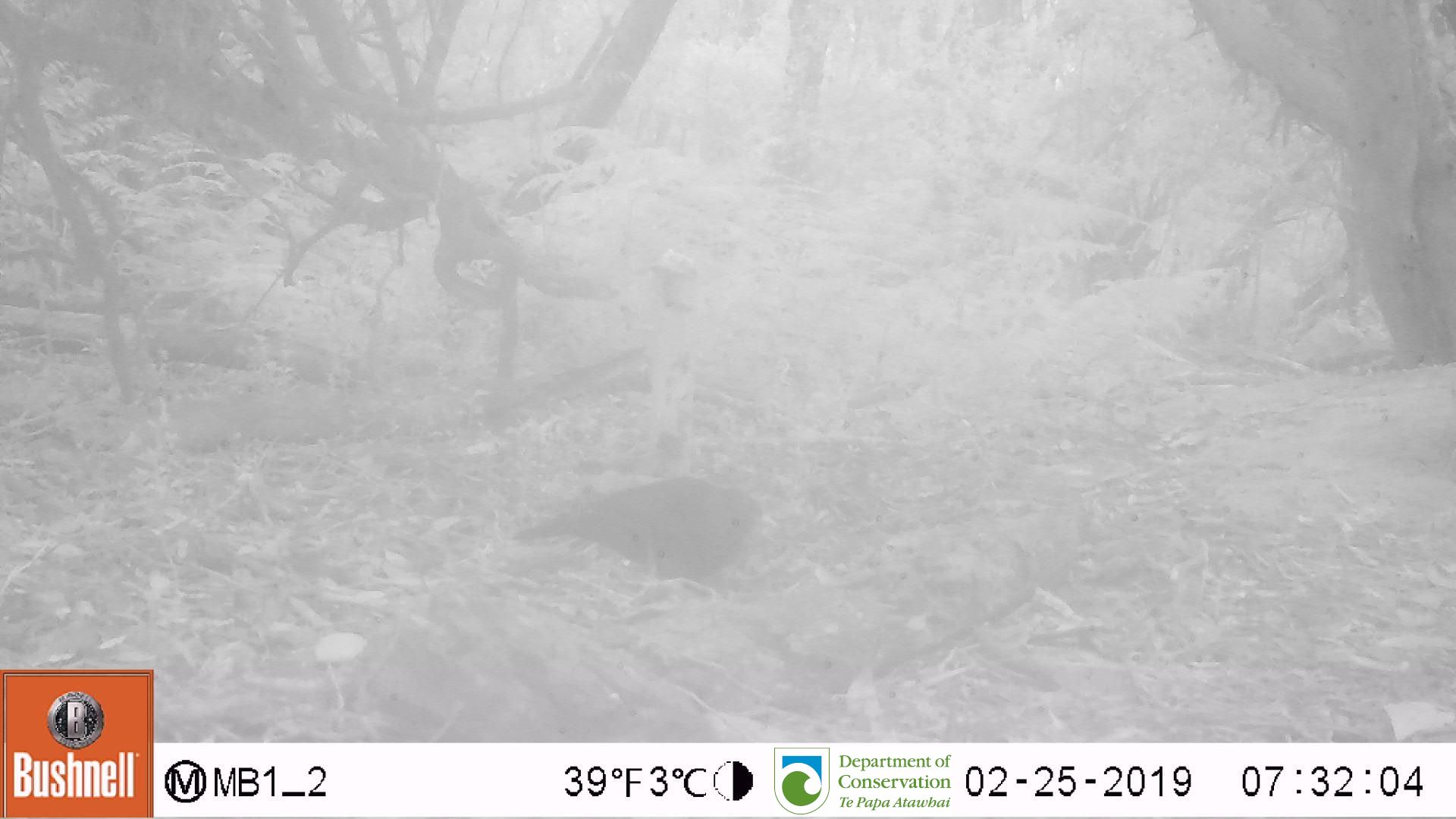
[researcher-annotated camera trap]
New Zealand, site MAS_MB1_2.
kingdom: Animalia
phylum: Chordata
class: Aves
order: Passeriformes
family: Turdidae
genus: Turdus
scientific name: Turdus merula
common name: eurasian blackbird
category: blackbird